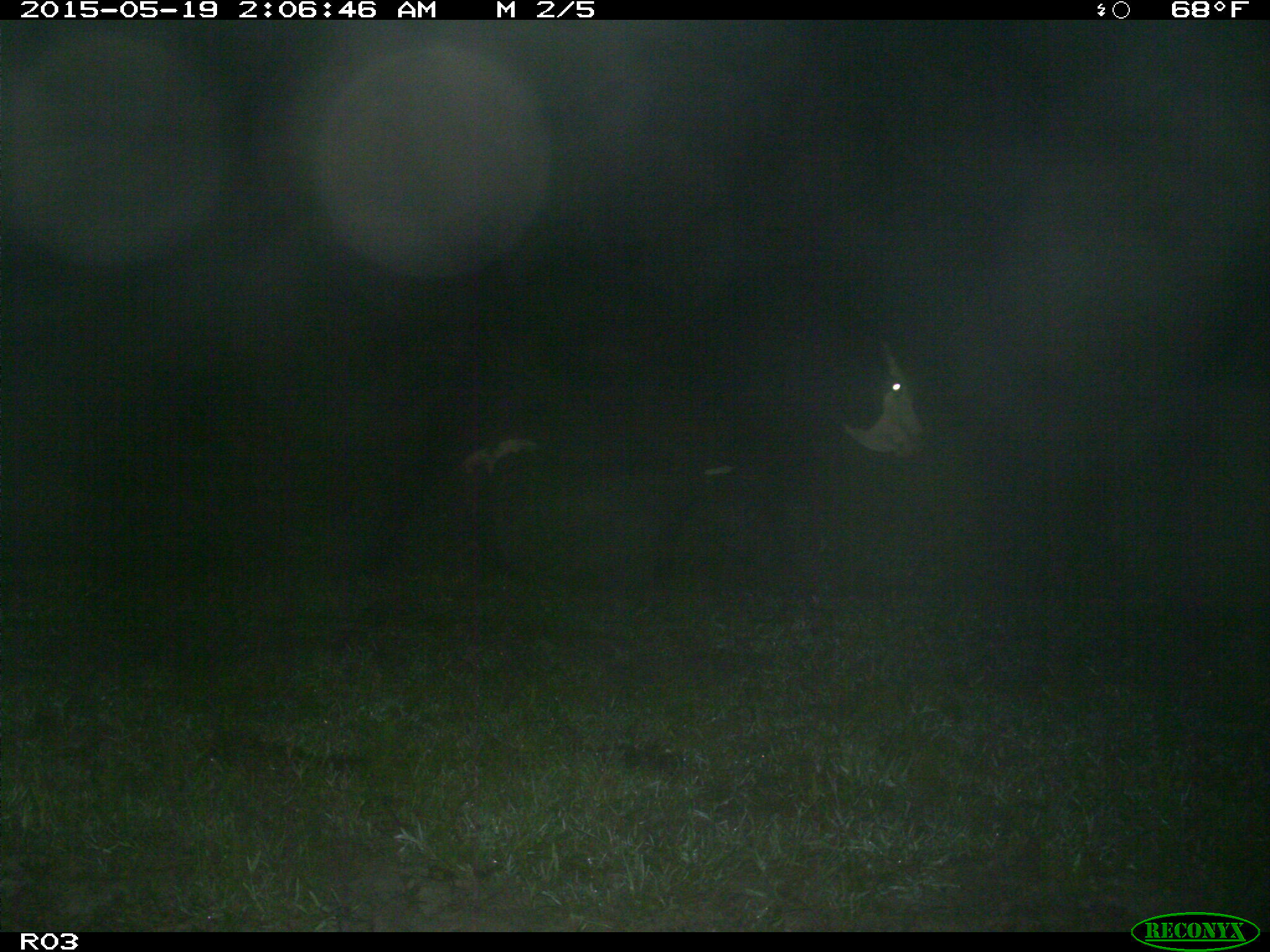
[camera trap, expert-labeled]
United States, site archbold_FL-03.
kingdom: Animalia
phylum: Chordata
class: Mammalia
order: Artiodactyla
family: Bovidae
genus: Bos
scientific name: Bos taurus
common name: domestic cow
Bos taurus (domestic cow).